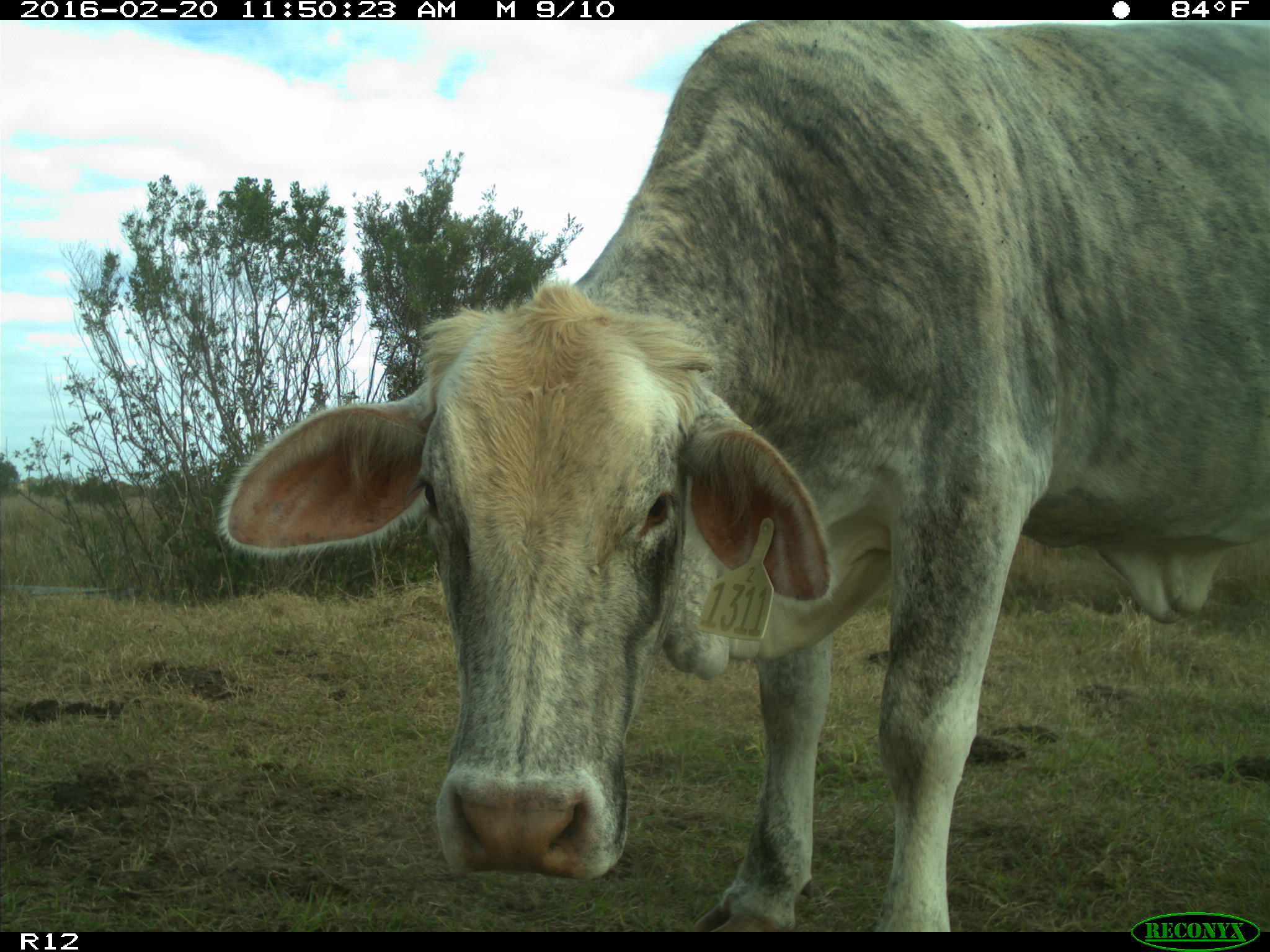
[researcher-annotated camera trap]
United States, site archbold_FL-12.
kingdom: Animalia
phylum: Chordata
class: Mammalia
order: Artiodactyla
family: Bovidae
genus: Bos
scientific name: Bos taurus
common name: domestic cow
Bos taurus (domestic cow).